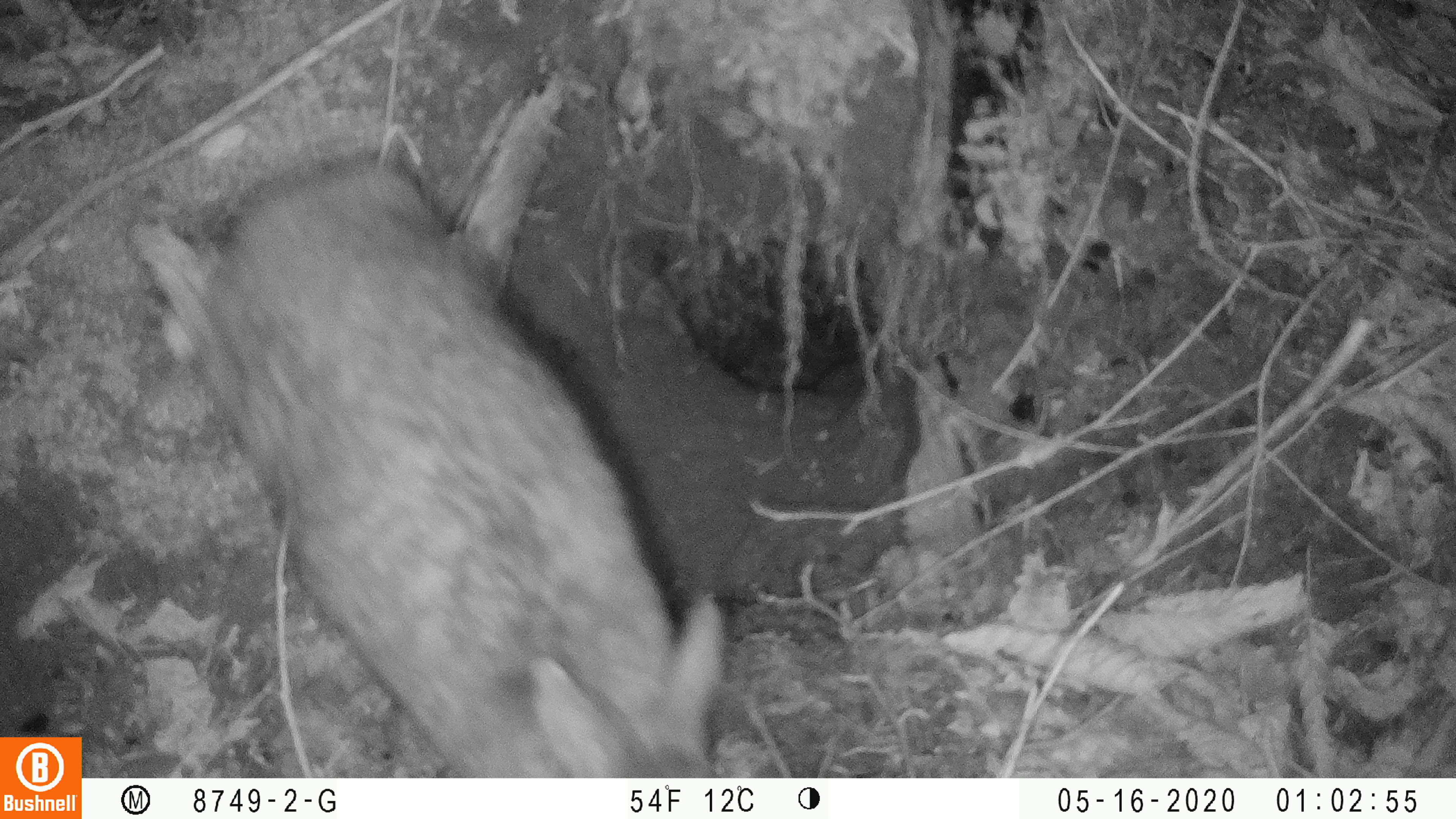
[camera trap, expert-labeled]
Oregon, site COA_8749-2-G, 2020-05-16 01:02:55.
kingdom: Animalia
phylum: Chordata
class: Mammalia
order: Lagomorpha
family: Leporidae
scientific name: Leporidae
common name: hares and rabbits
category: leporidae family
Leporidae family (hares and rabbits) (Leporidae).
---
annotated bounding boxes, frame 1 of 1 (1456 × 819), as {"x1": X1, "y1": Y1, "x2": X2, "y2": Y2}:
leporidae family: {"x1": 131, "y1": 154, "x2": 751, "y2": 770}